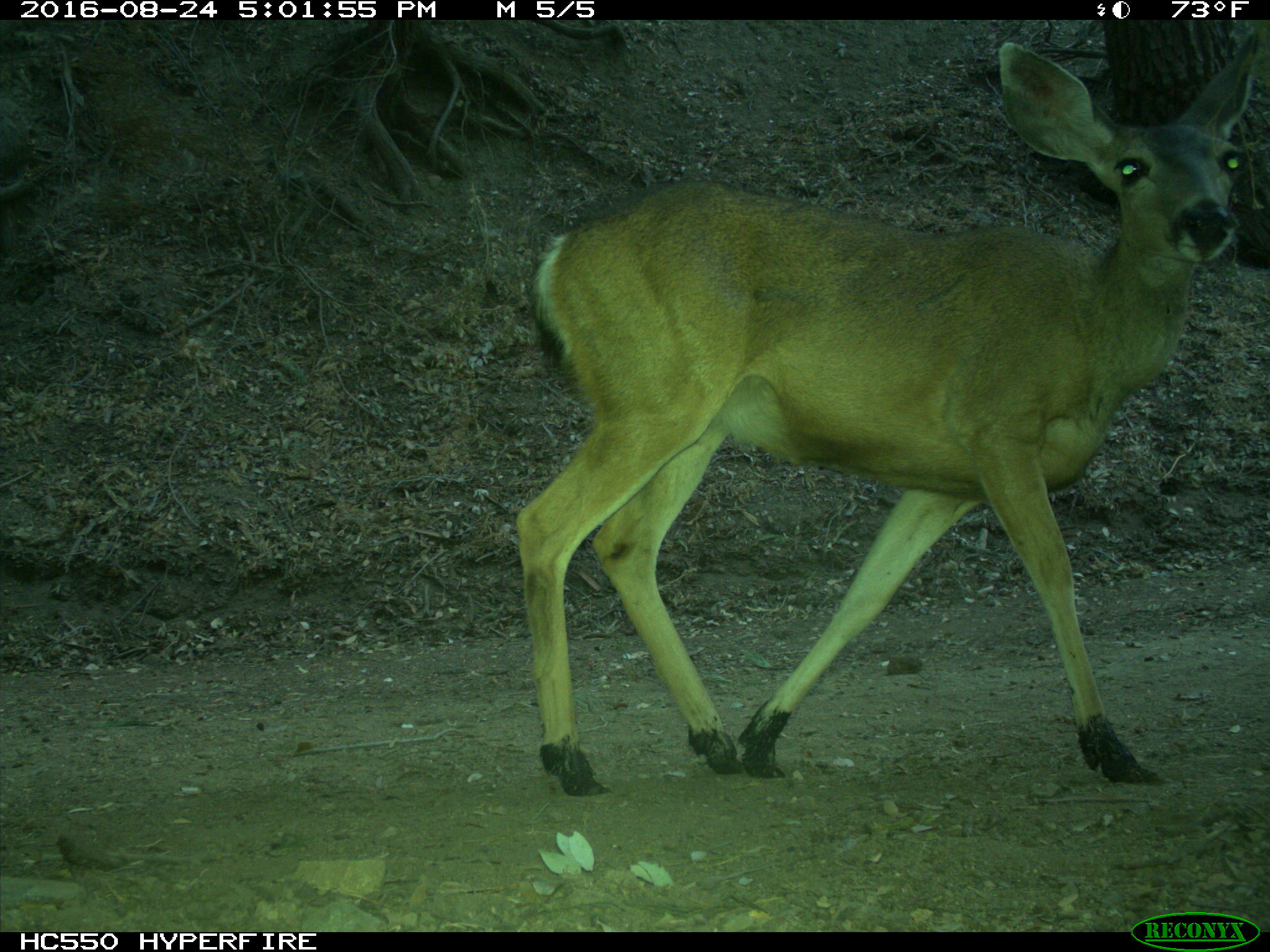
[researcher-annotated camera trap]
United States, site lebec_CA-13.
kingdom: Animalia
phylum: Chordata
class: Mammalia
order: Artiodactyla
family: Cervidae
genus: Odocoileus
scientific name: Odocoileus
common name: deer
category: unidentified deer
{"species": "unidentified deer (deer) (Odocoileus)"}